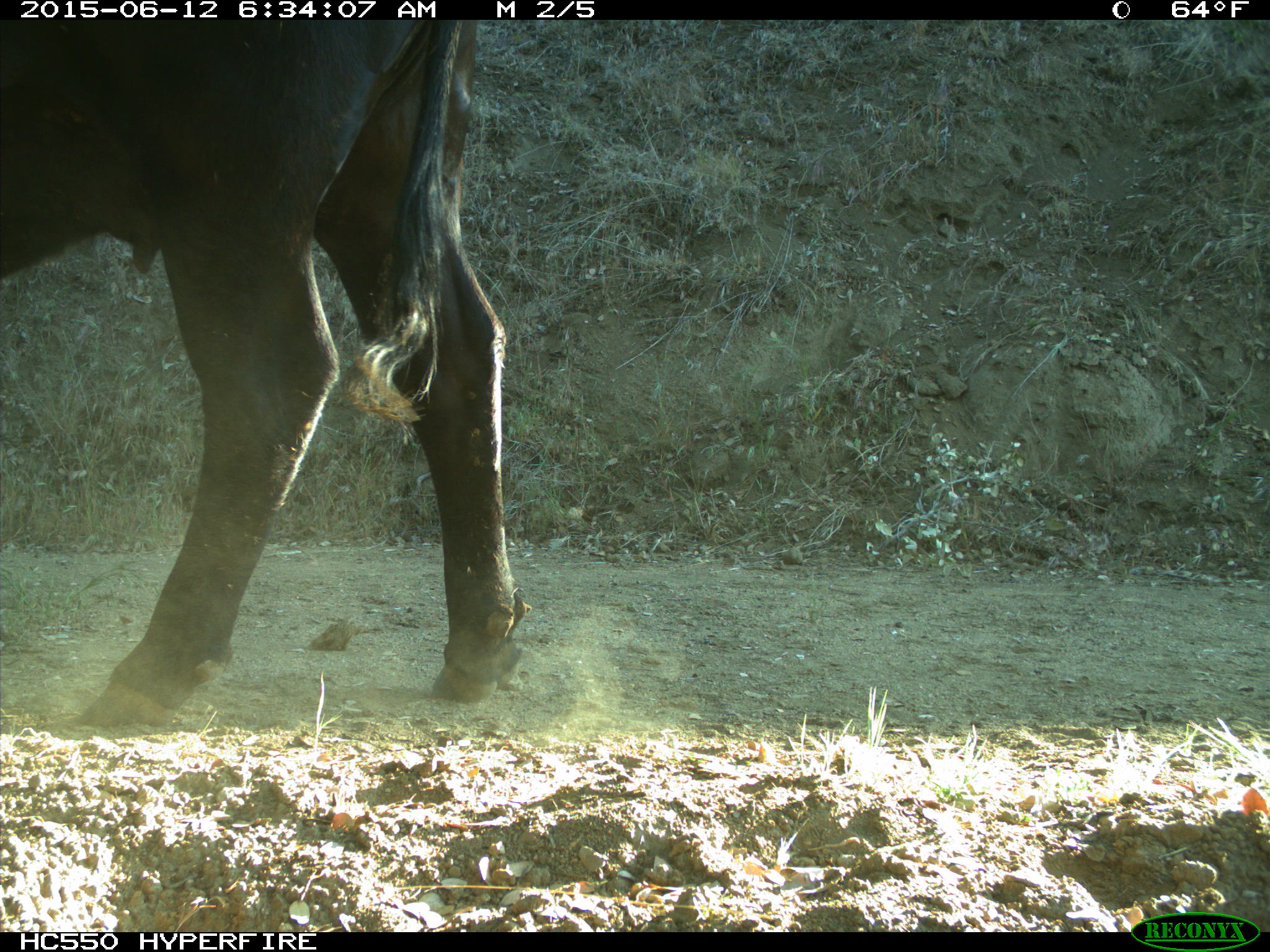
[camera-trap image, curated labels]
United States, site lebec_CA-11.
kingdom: Animalia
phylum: Chordata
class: Mammalia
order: Artiodactyla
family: Bovidae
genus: Bos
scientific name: Bos taurus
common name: domestic cow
Bos taurus (domestic cow).